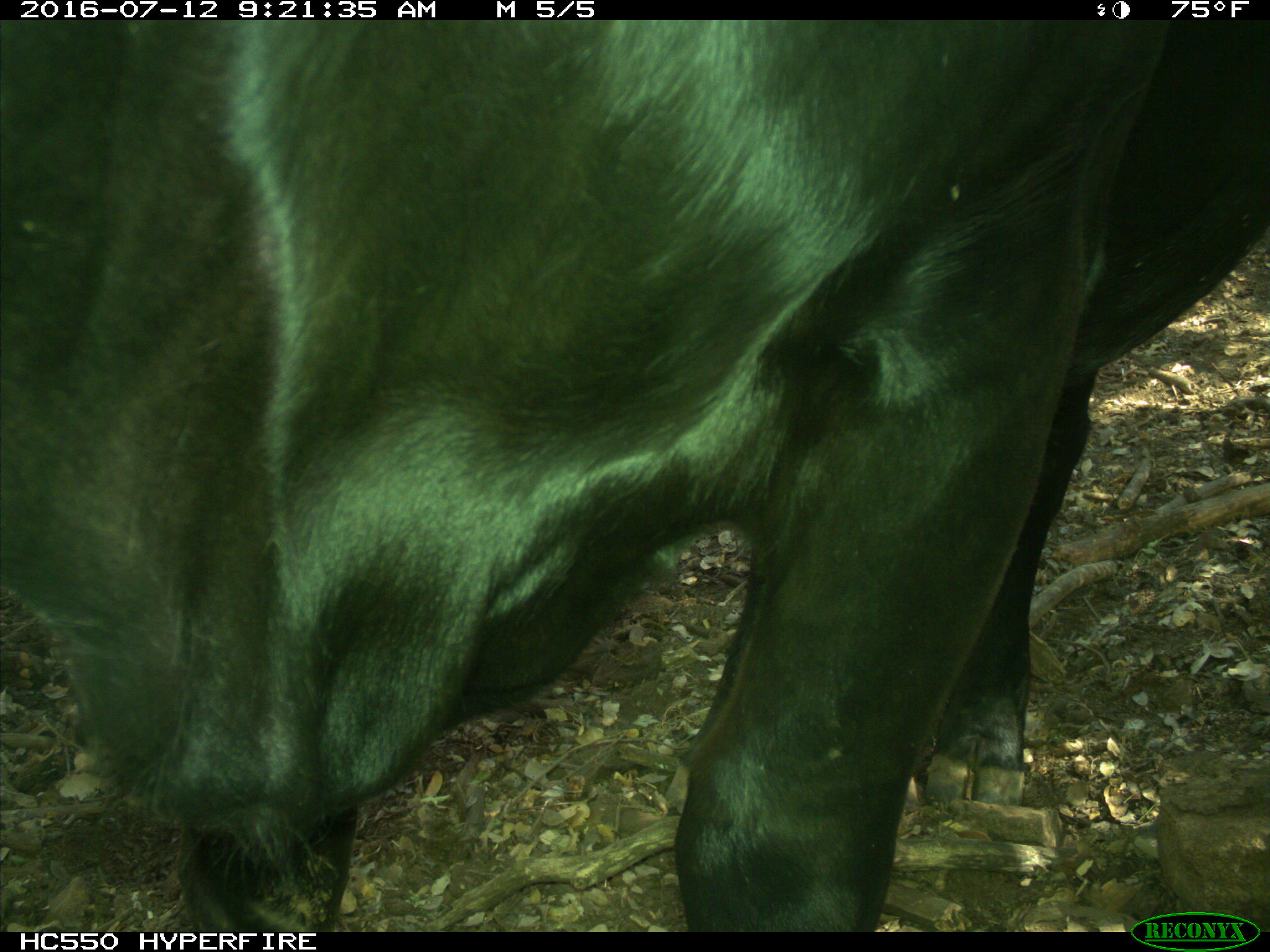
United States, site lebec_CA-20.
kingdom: Animalia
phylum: Chordata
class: Mammalia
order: Artiodactyla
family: Bovidae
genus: Bos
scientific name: Bos taurus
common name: domestic cow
Bos taurus (domestic cow).